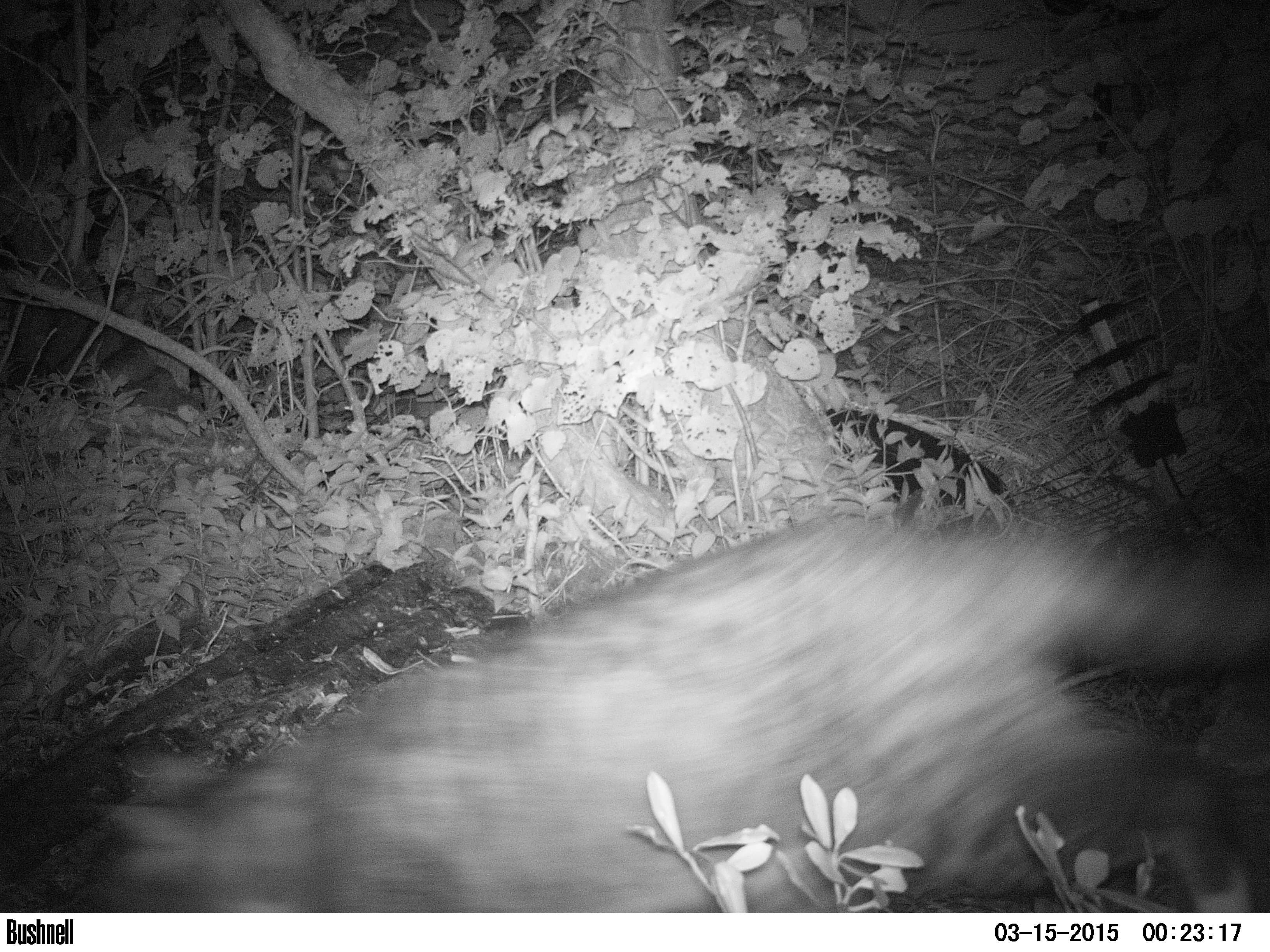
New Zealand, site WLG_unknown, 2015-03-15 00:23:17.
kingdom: Animalia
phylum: Chordata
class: Mammalia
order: Carnivora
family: Felidae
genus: Felis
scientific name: Felis catus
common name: domestic cat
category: cat